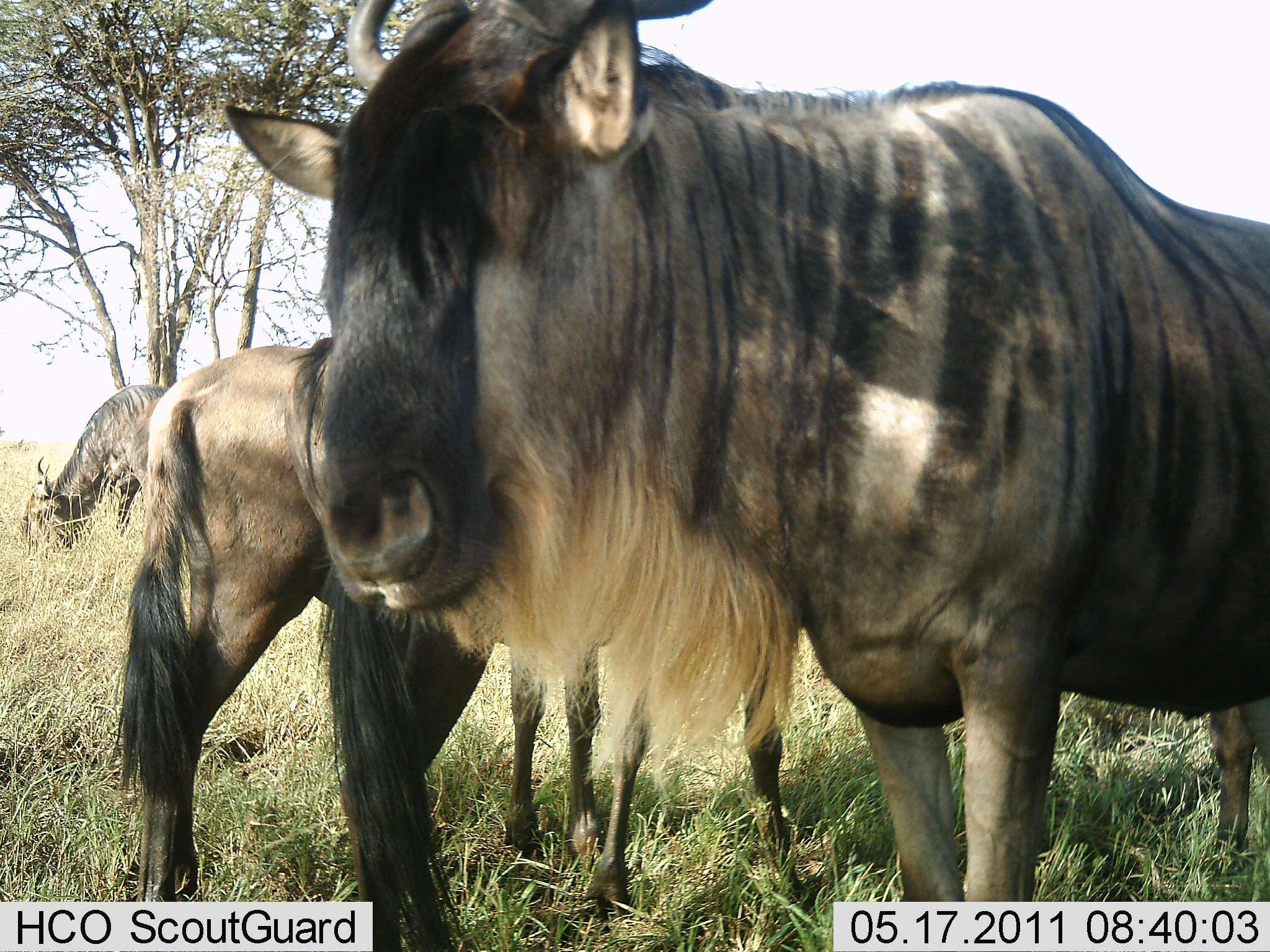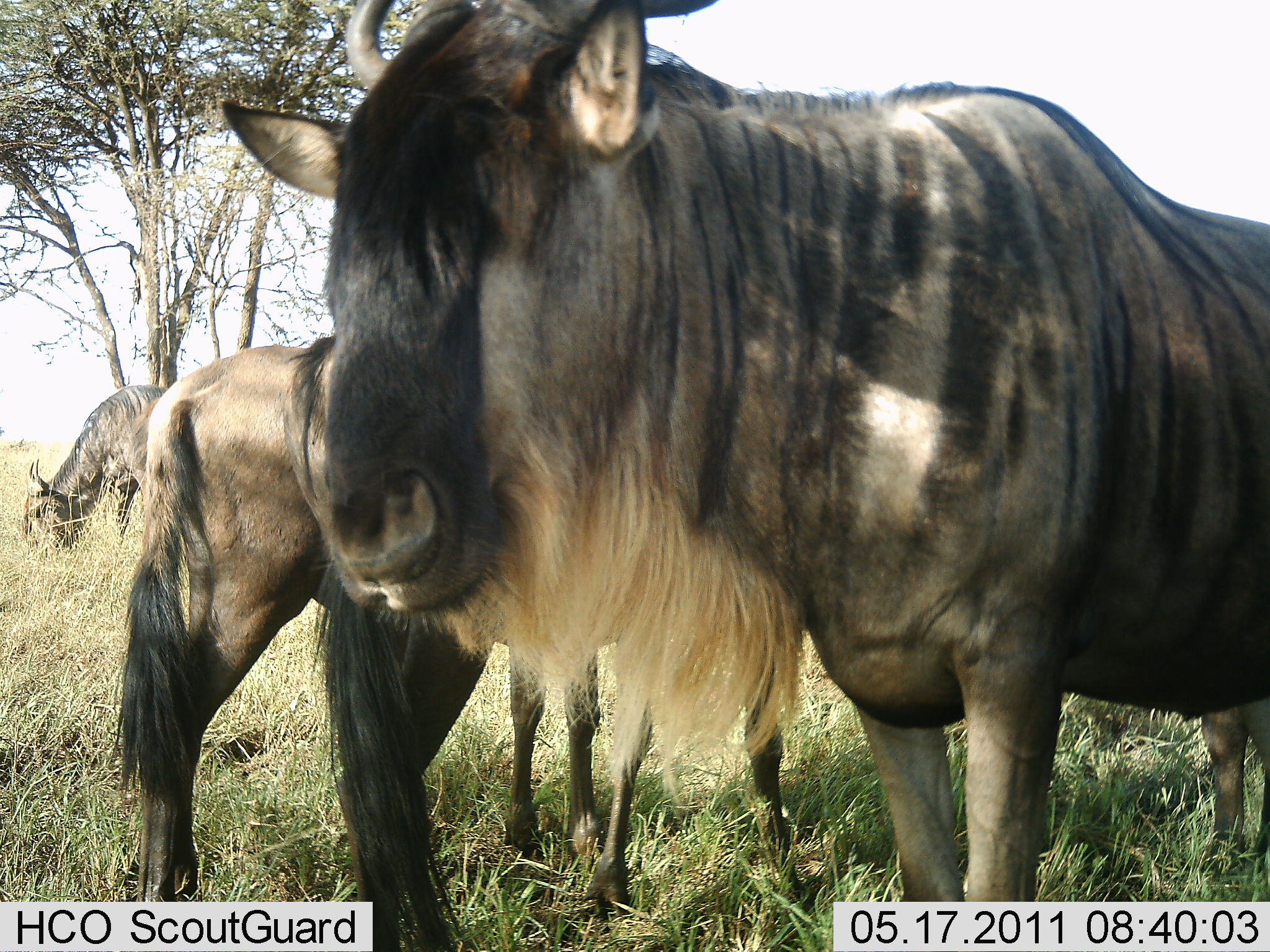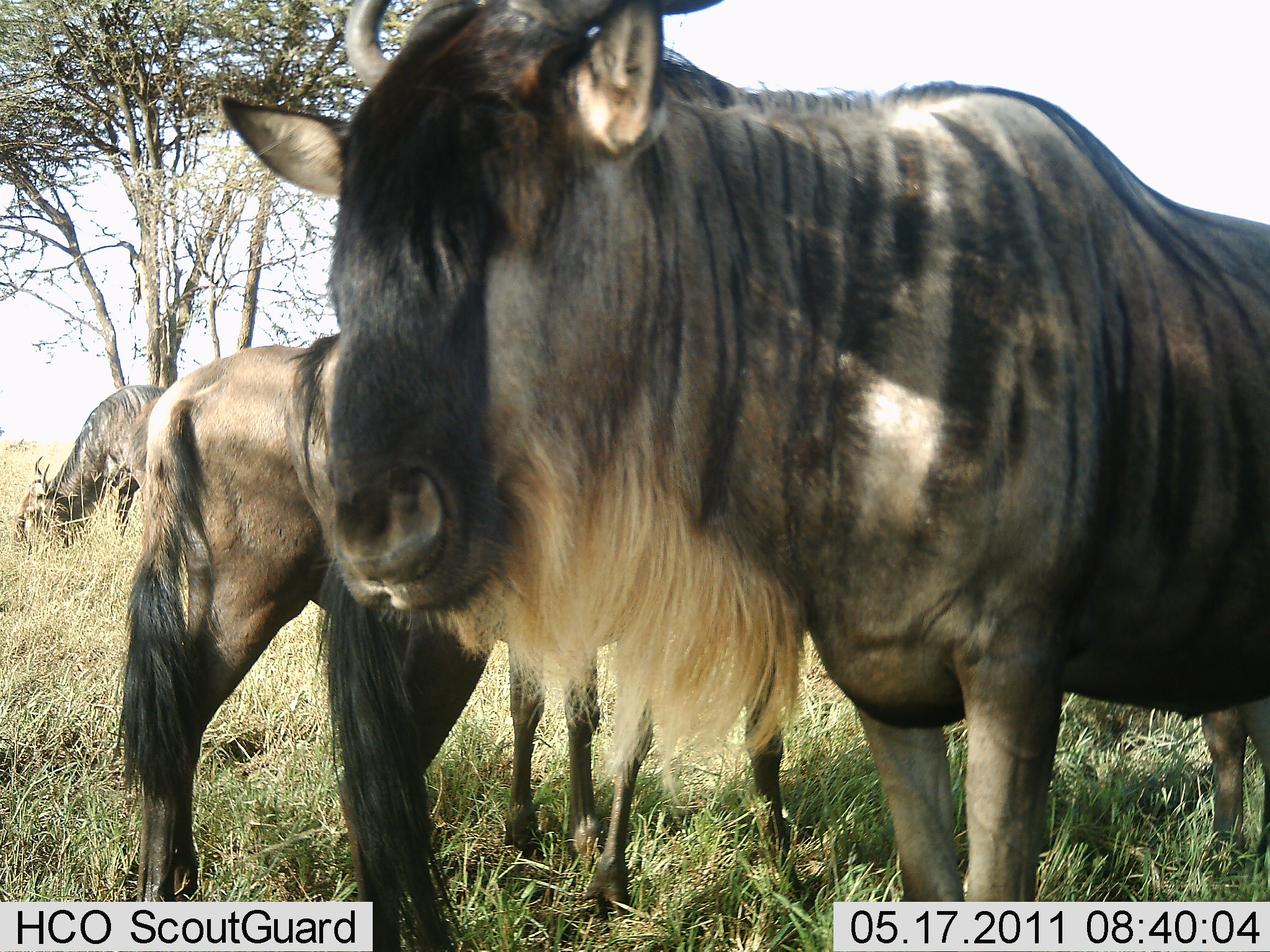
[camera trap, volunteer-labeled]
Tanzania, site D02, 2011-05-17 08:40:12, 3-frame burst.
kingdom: Animalia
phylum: Chordata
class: Mammalia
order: Artiodactyla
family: Bovidae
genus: Connochaetes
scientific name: Connochaetes taurinus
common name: blue wildebeest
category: wildebeest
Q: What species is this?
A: Wildebeest (blue wildebeest) (Connochaetes taurinus).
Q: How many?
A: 4.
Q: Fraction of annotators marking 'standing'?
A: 100%.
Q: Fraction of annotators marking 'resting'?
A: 9%.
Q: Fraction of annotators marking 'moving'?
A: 0%.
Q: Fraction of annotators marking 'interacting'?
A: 0%.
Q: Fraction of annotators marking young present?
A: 18%.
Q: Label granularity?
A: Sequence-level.